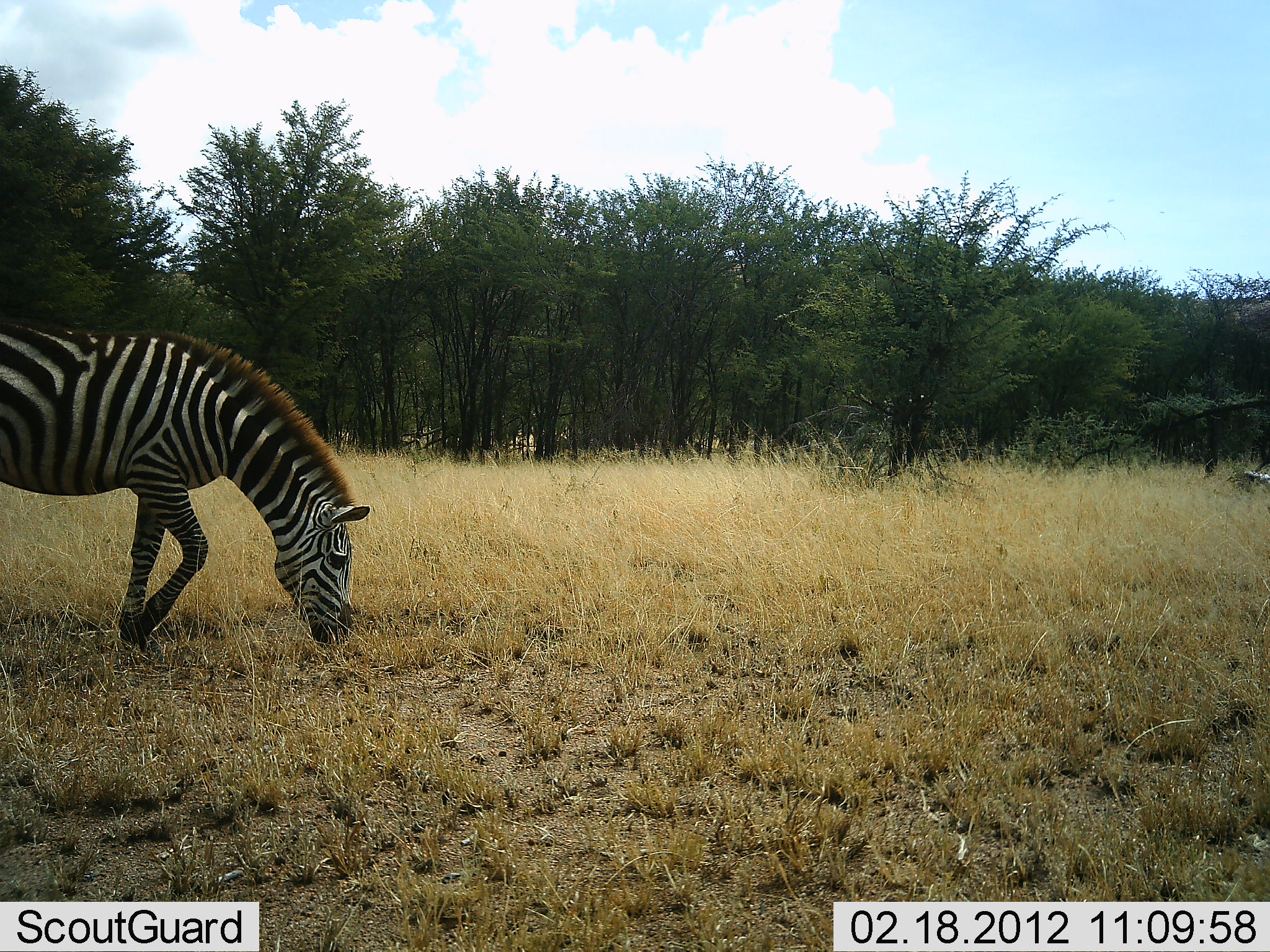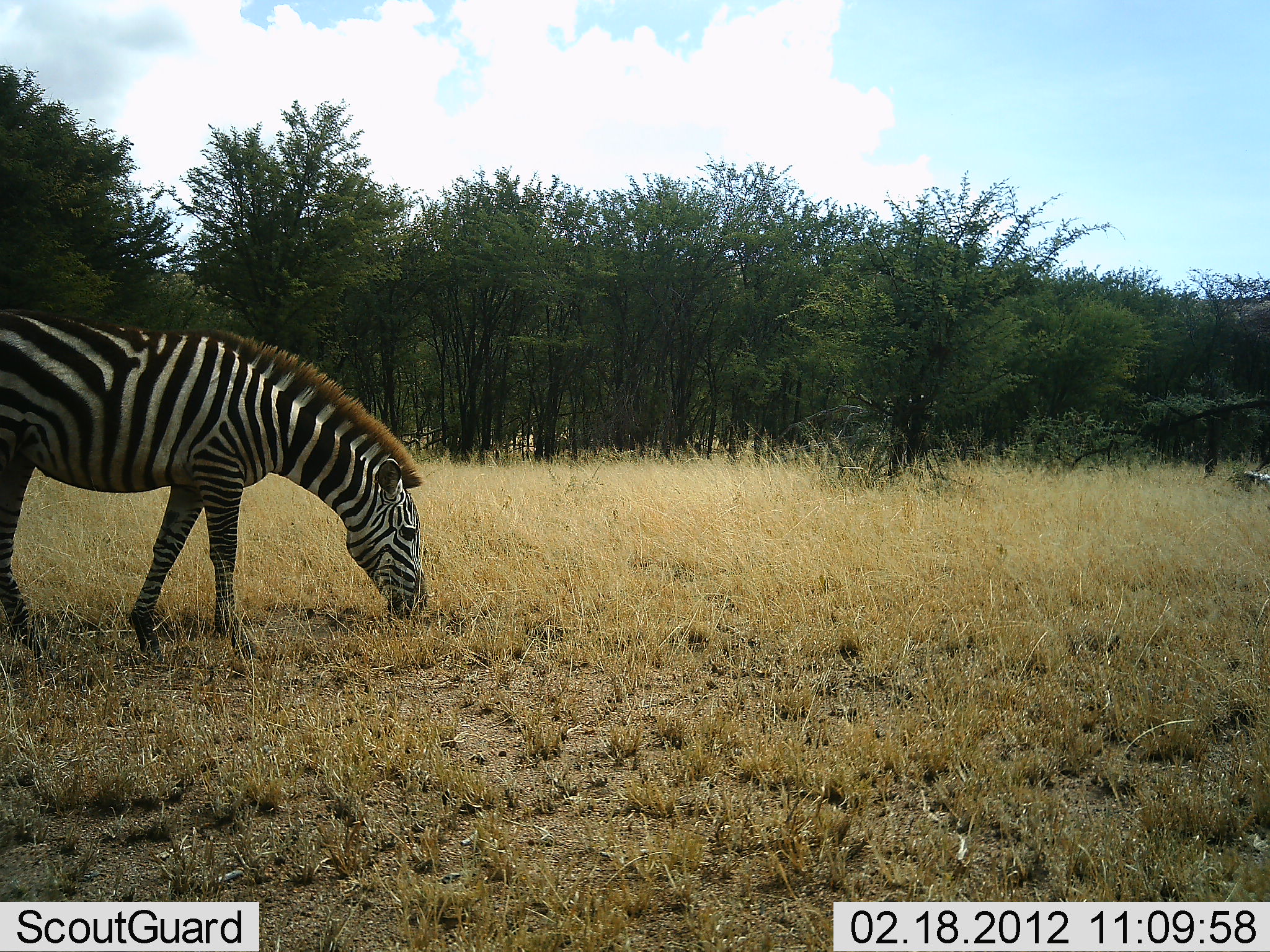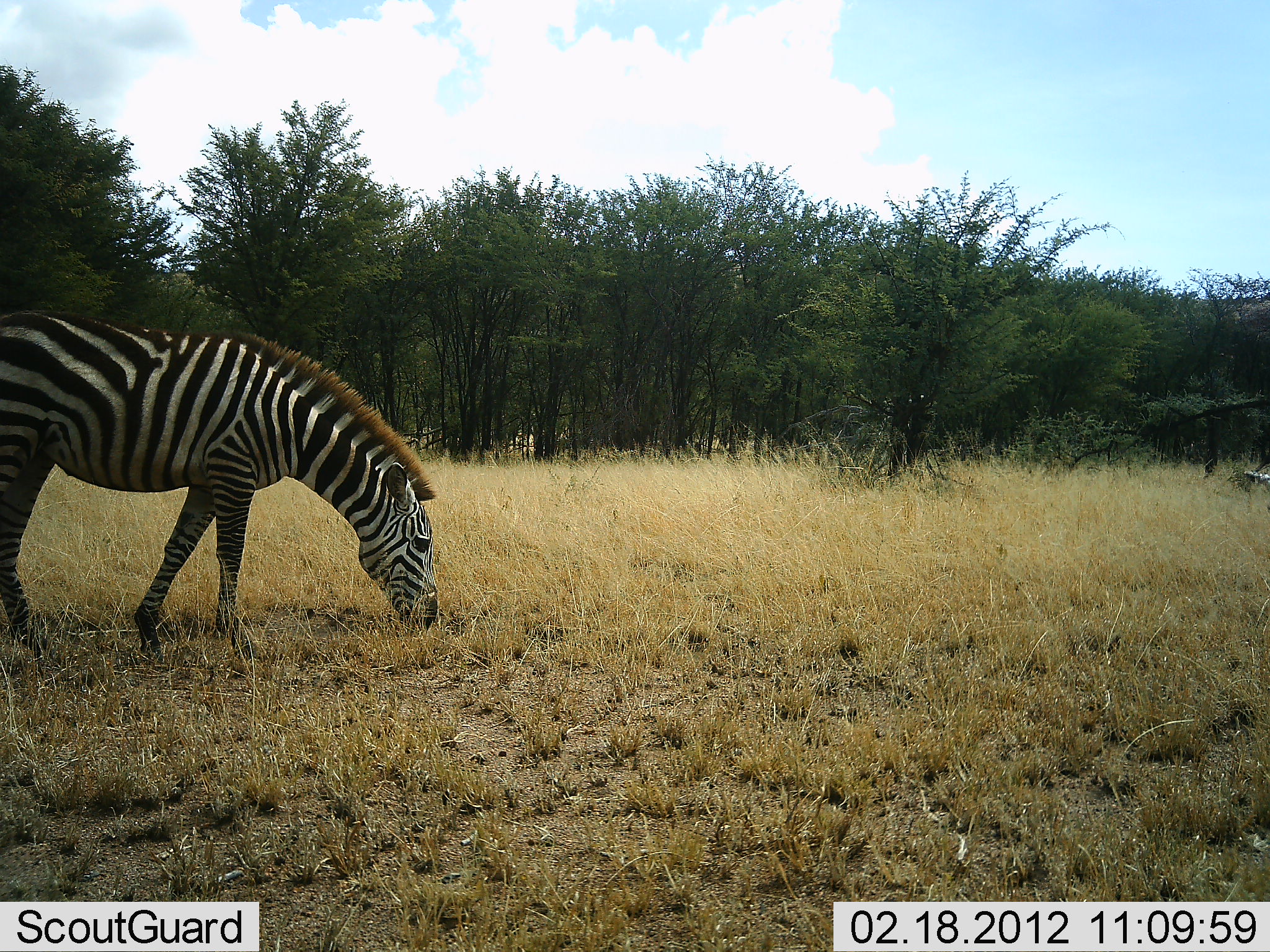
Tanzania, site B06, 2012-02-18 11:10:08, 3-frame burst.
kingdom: Animalia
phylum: Chordata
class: Mammalia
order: Perissodactyla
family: Equidae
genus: Equus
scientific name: Equus quagga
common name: plains zebra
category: zebra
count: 1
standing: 27%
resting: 0%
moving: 7%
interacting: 0%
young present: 0%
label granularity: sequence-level